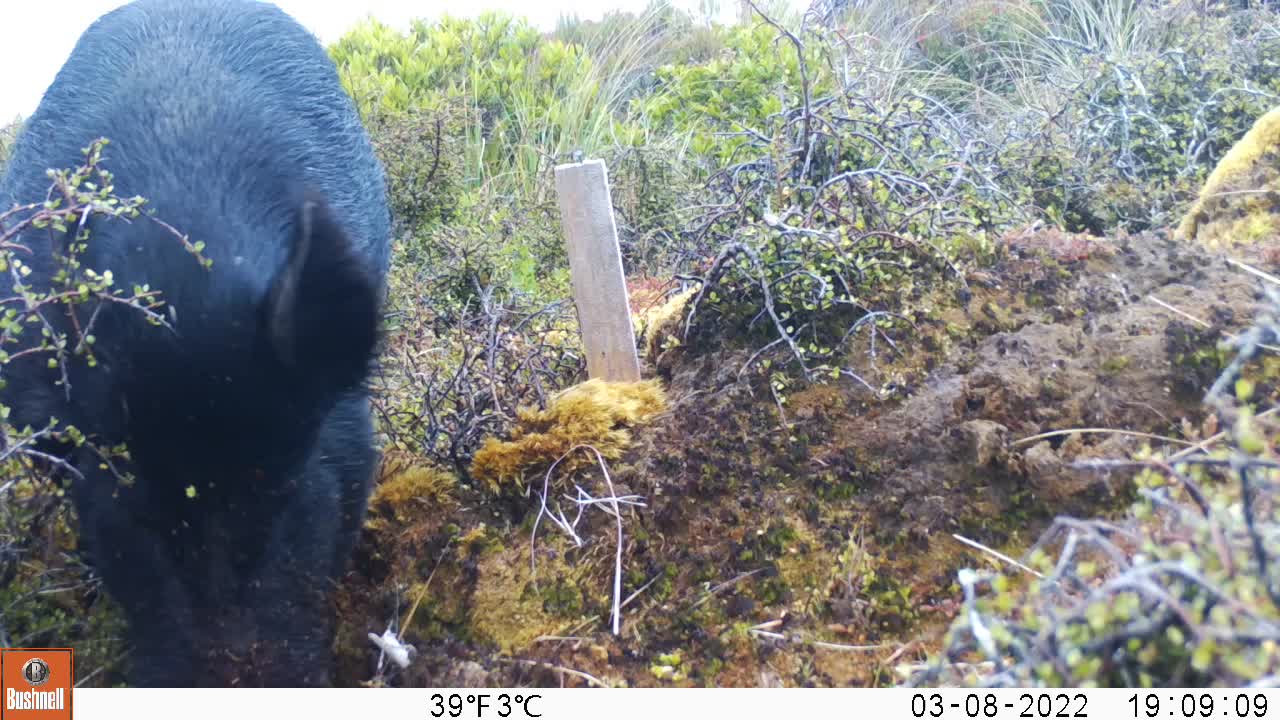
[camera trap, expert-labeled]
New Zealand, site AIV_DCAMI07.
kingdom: Animalia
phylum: Chordata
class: Mammalia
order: Artiodactyla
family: Suidae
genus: Sus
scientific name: Sus scrofa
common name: pig